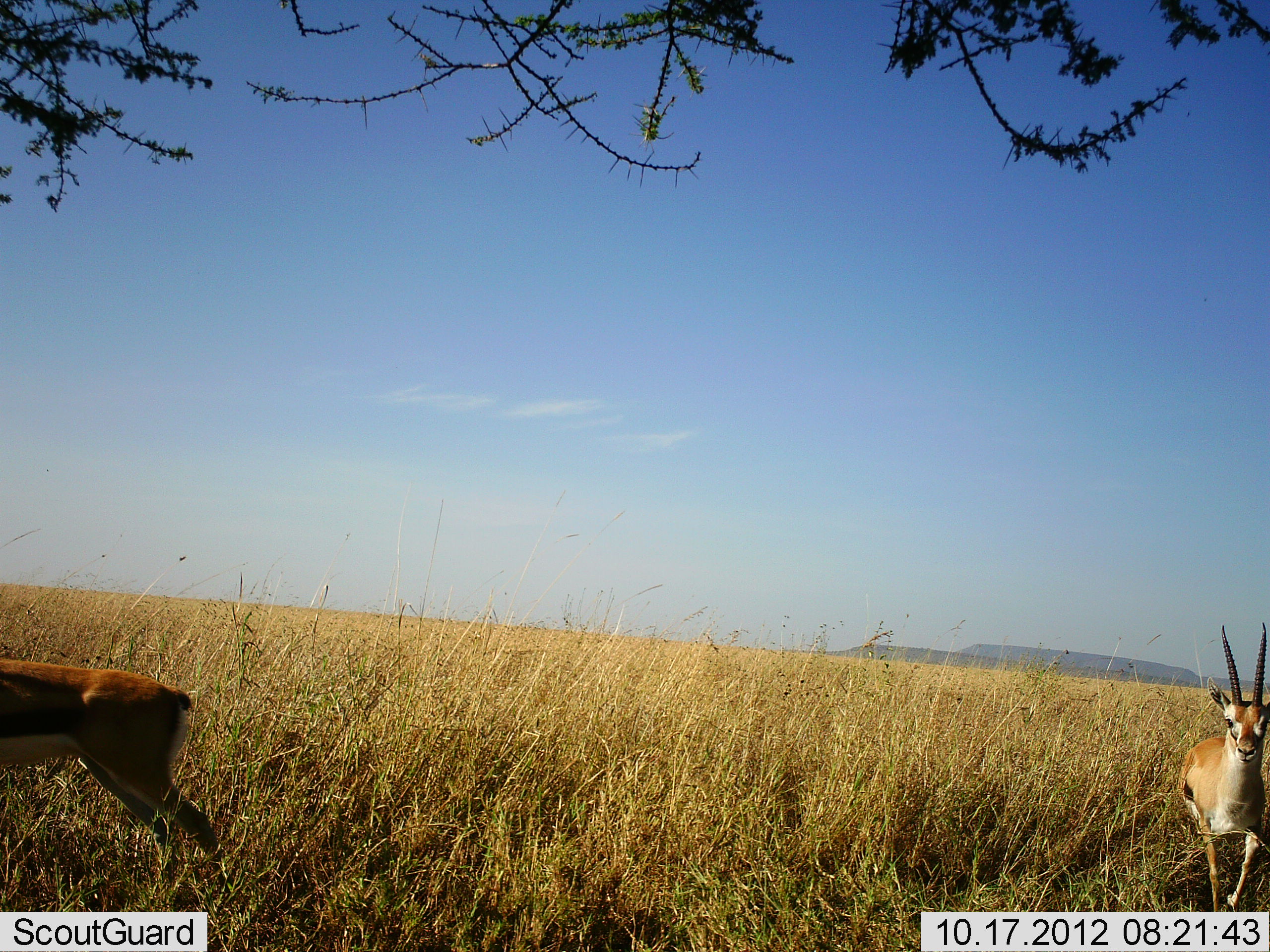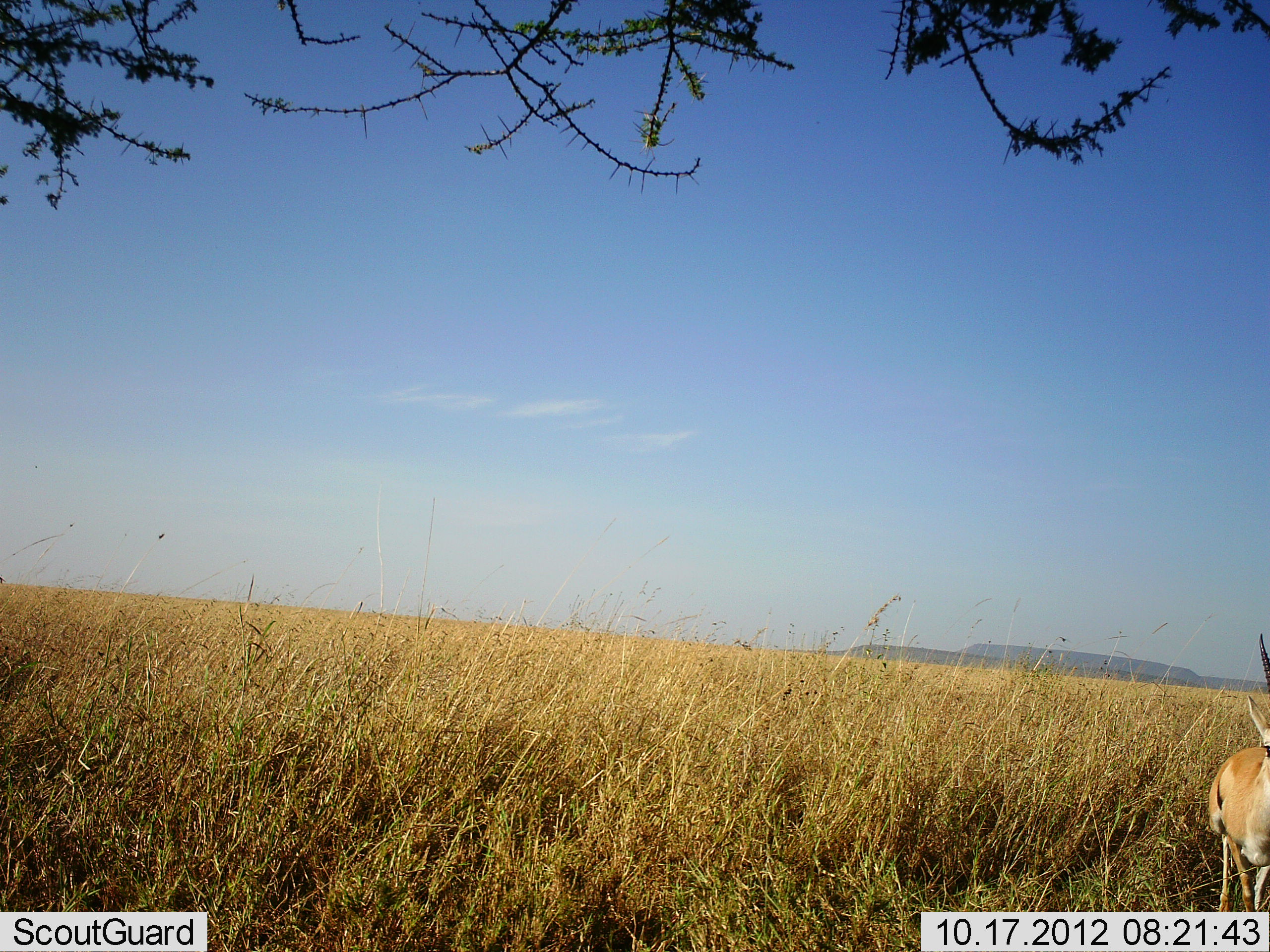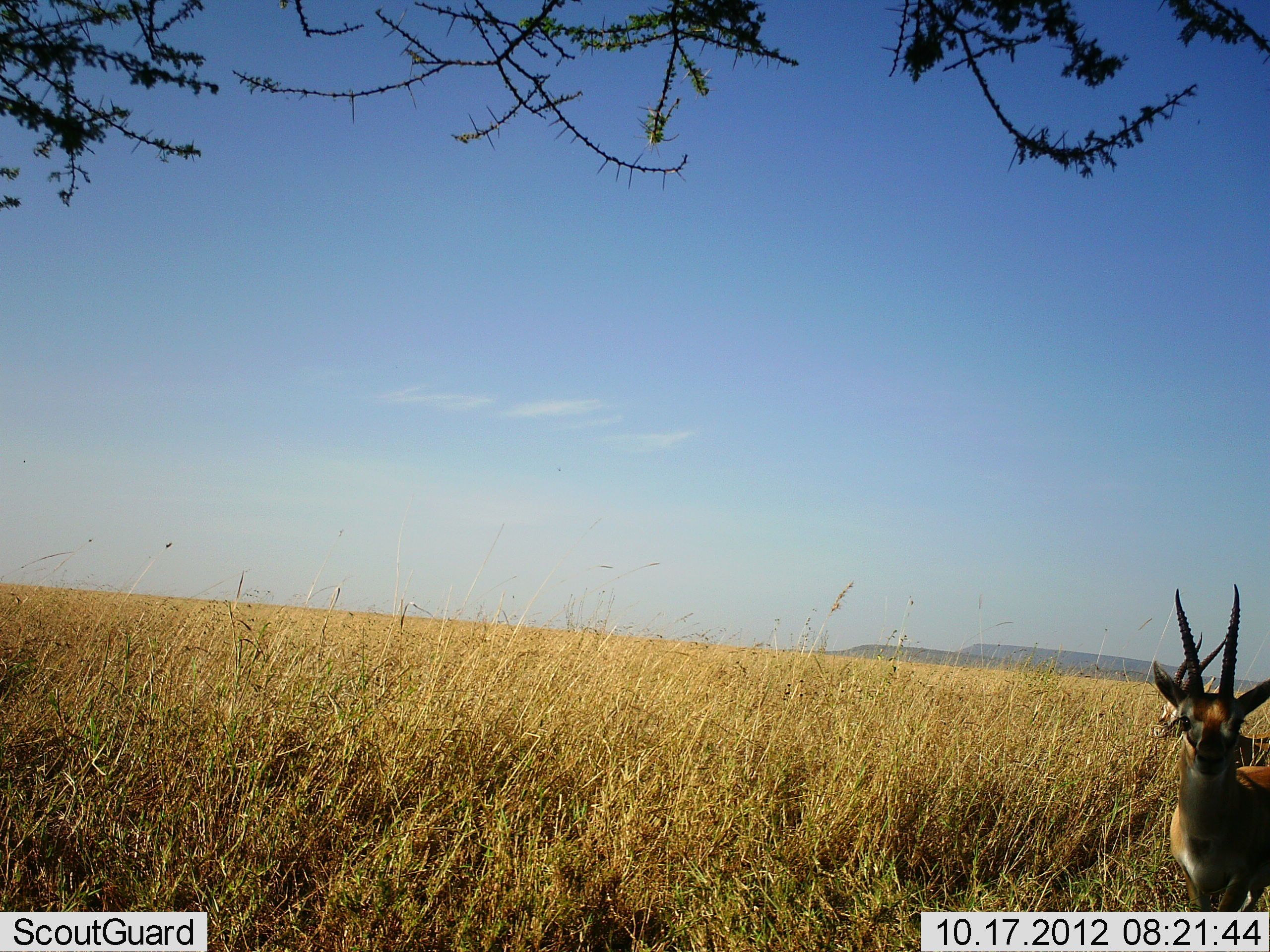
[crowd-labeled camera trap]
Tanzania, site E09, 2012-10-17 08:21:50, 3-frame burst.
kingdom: Animalia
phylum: Chordata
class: Mammalia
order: Artiodactyla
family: Bovidae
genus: Eudorcas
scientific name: Eudorcas thomsonii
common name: thomson's gazelle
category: gazellethomsons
Gazellethomsons (thomson's gazelle) (Eudorcas thomsonii), count 2. Behavior (volunteer vote fractions): standing 30%, resting 0%, moving 70%, interacting 0%. Young present (vote fraction): 0%. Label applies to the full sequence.